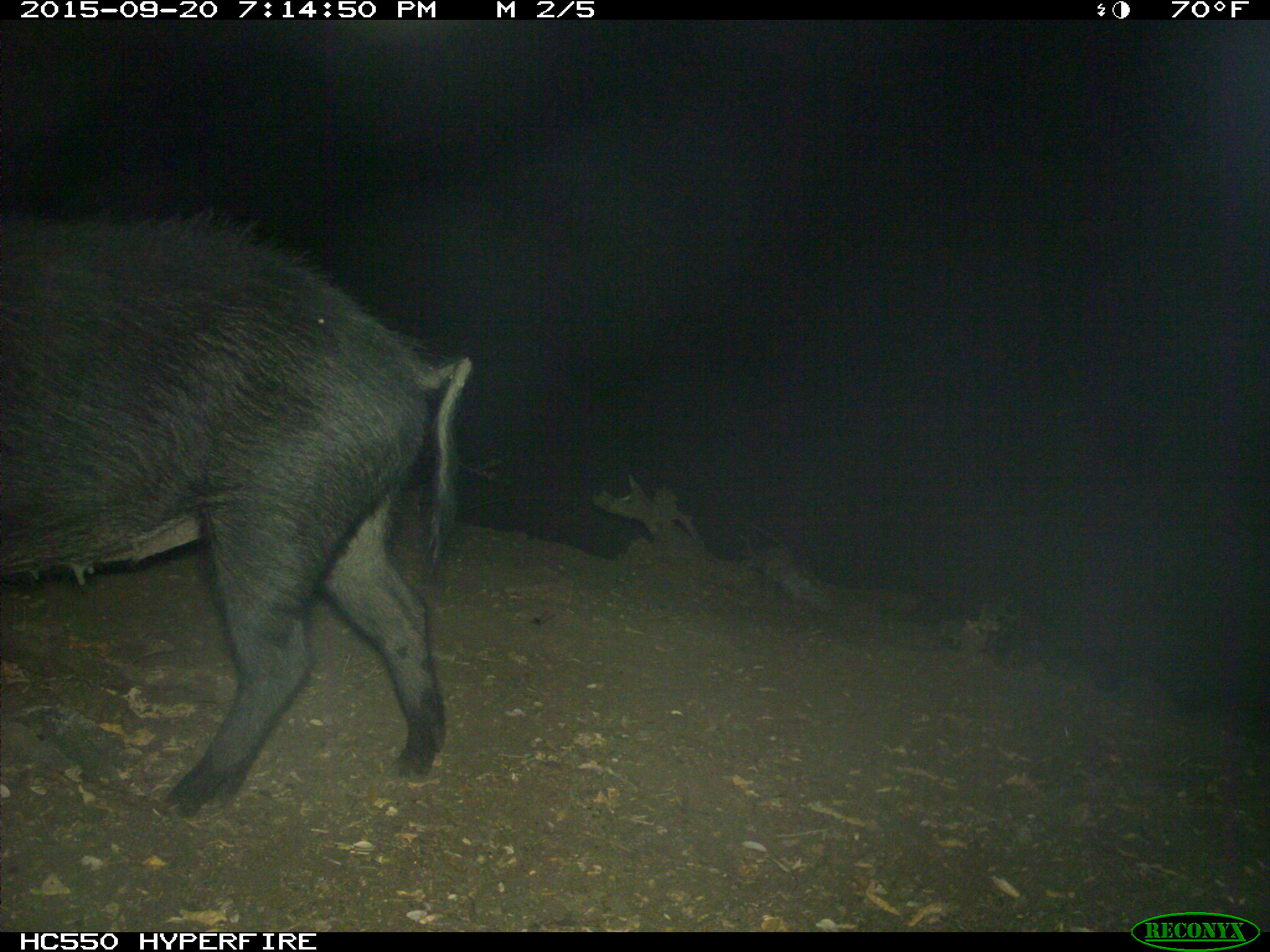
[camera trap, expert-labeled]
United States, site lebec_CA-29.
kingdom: Animalia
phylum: Chordata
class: Mammalia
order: Artiodactyla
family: Suidae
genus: Sus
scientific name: Sus scrofa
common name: wild boar